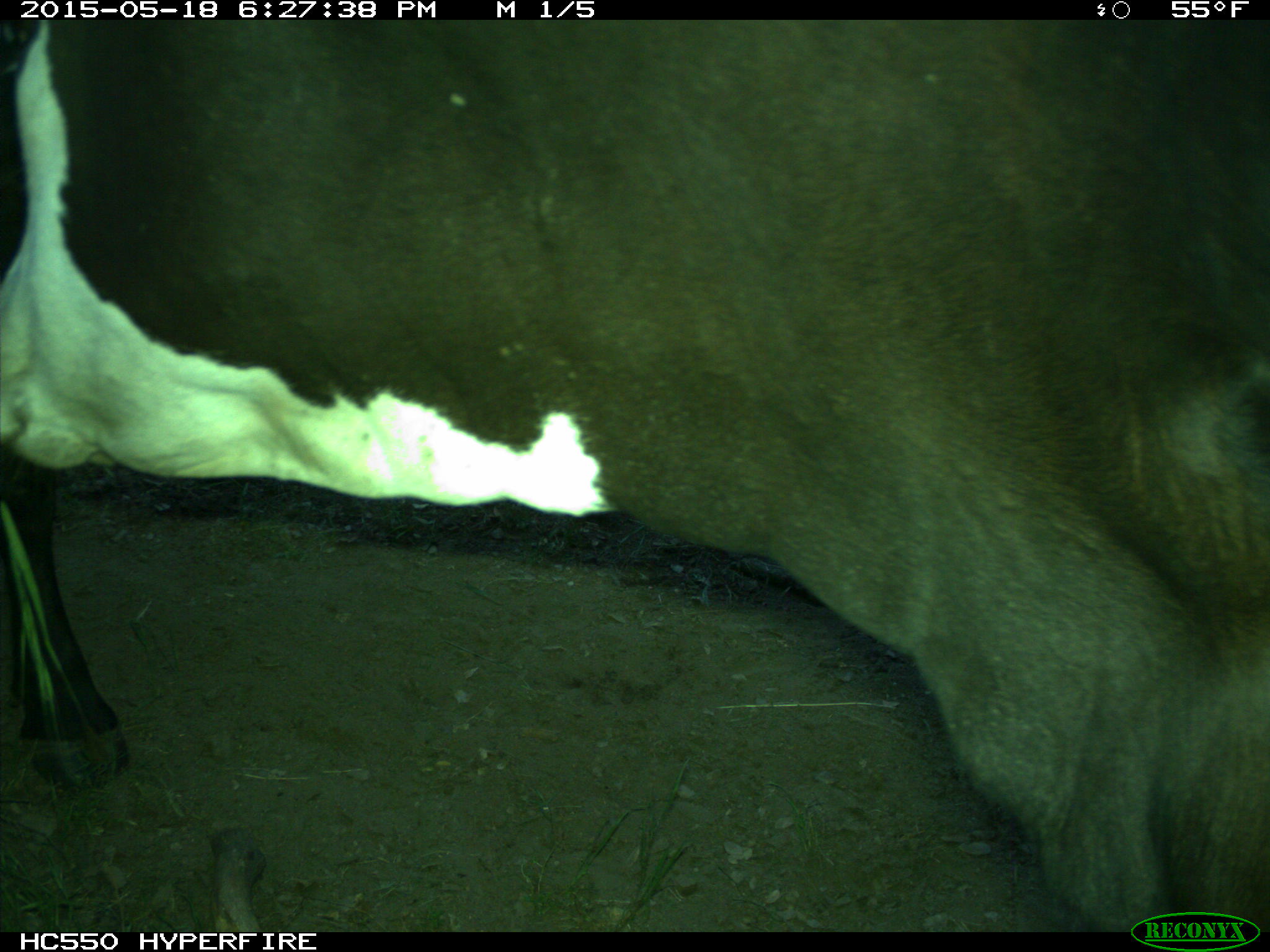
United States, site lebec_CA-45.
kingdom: Animalia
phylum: Chordata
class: Mammalia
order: Artiodactyla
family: Bovidae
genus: Bos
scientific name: Bos taurus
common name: domestic cow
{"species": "Bos taurus (domestic cow)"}